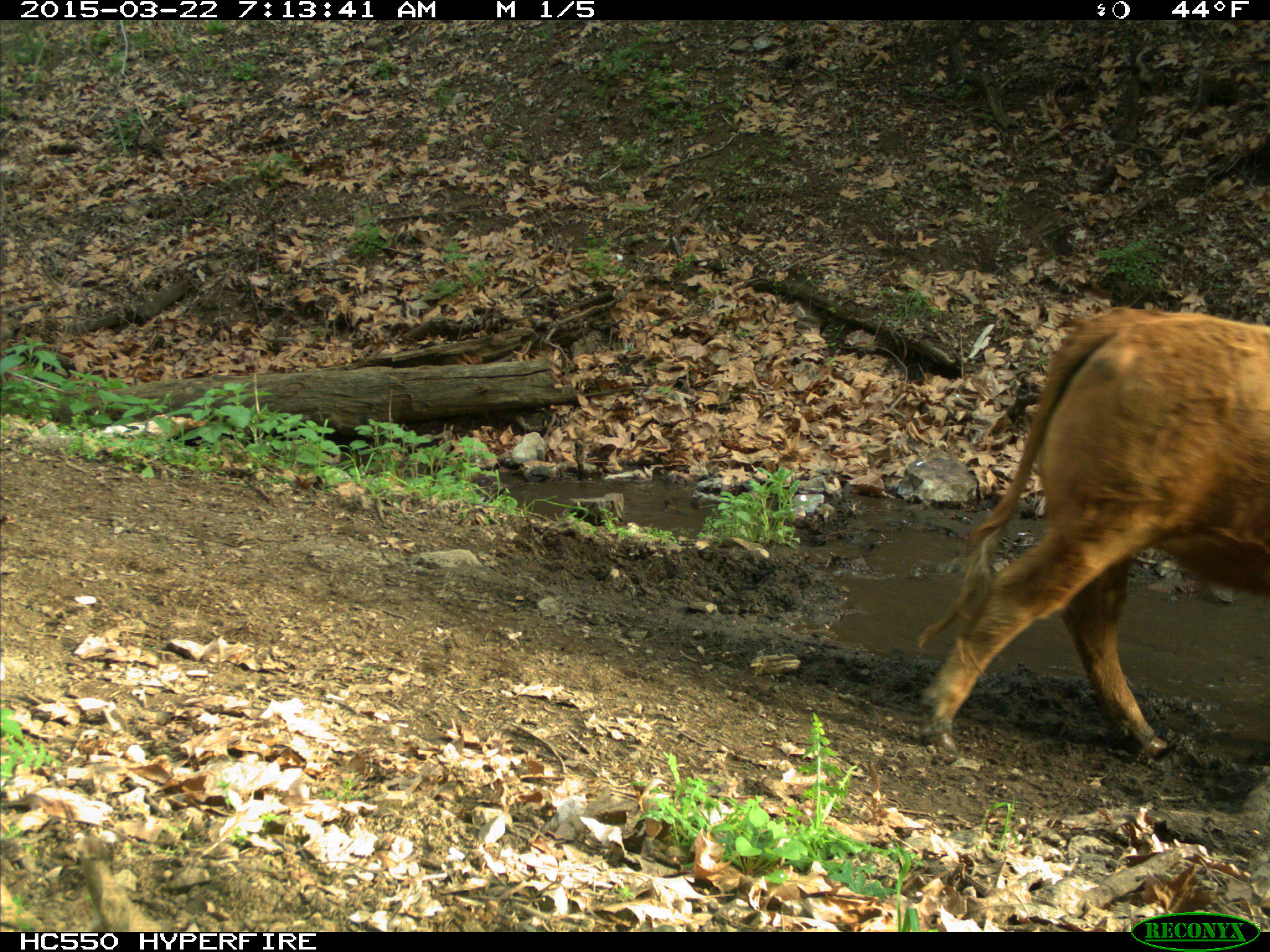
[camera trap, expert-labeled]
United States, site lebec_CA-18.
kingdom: Animalia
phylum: Chordata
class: Mammalia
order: Artiodactyla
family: Bovidae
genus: Bos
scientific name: Bos taurus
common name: domestic cow